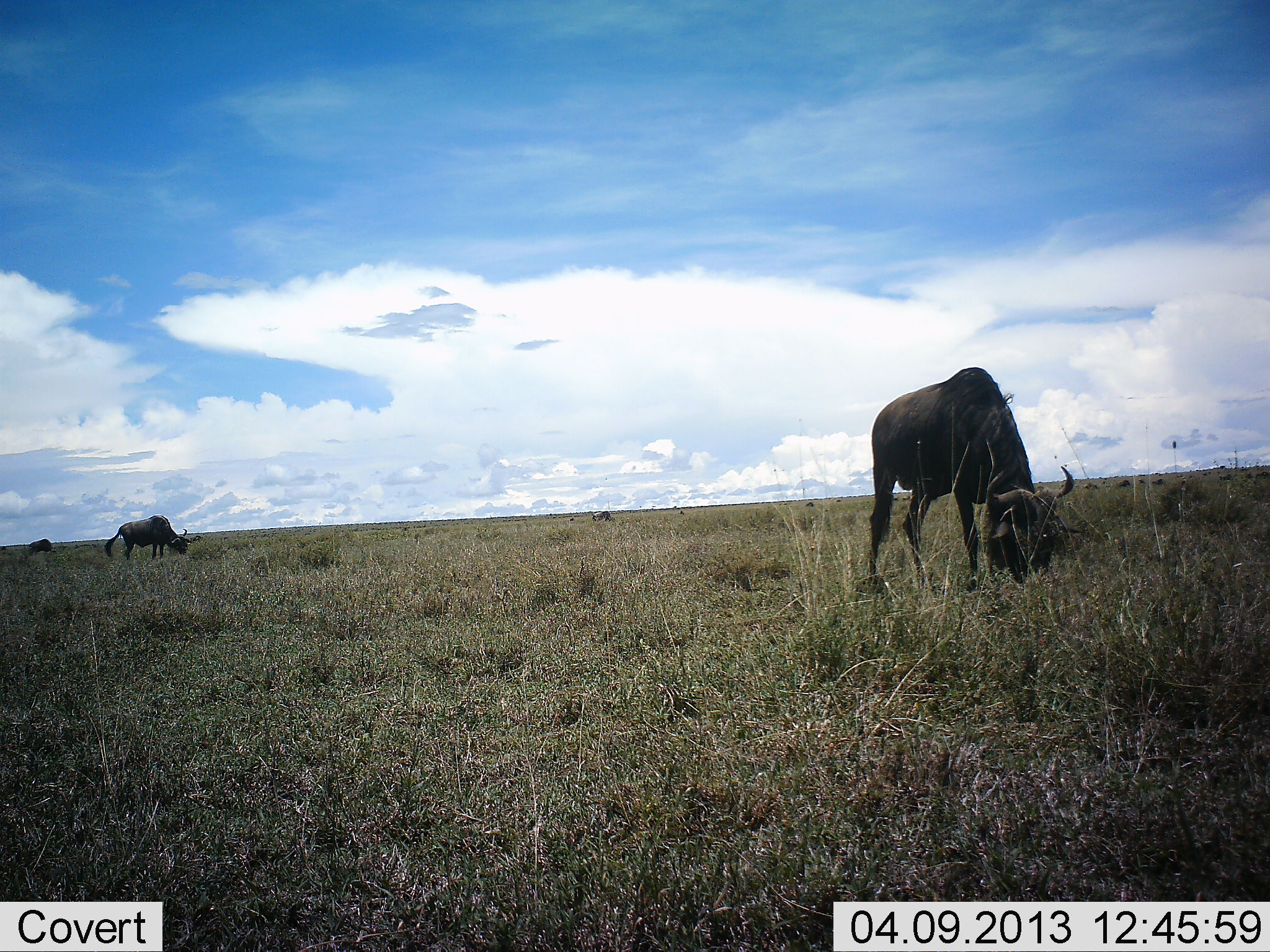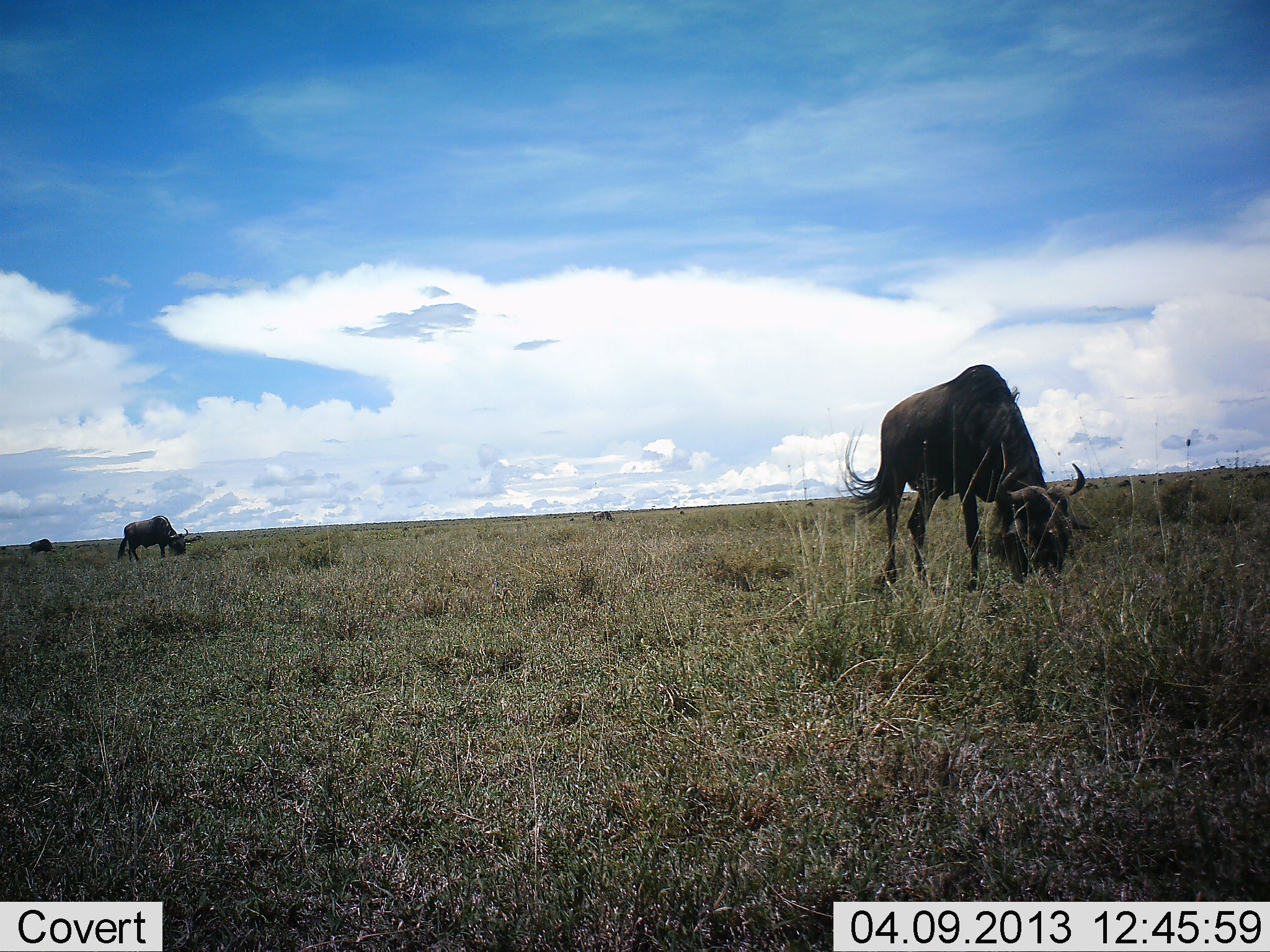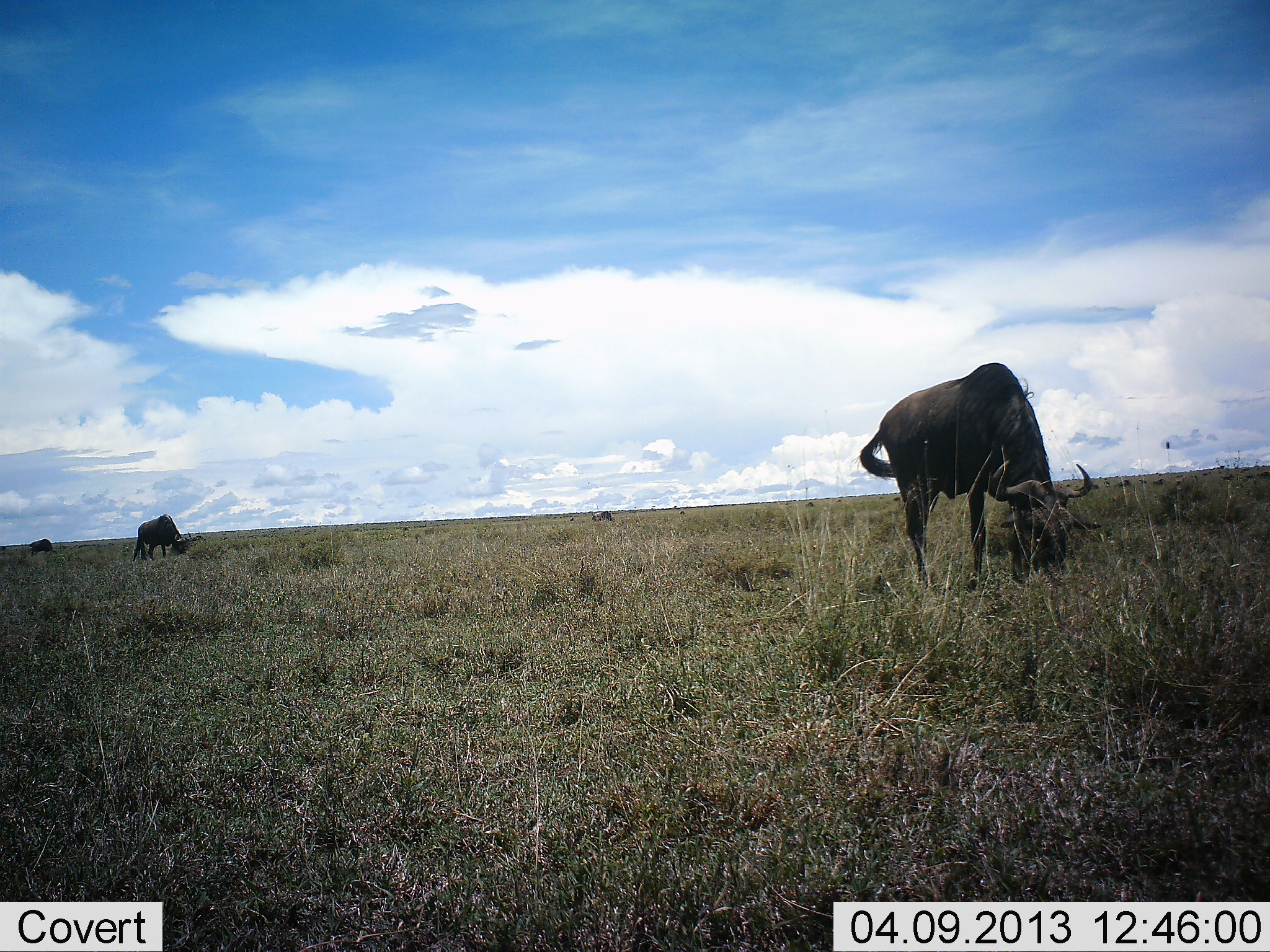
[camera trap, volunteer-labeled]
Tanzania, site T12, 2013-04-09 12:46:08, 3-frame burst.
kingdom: Animalia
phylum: Chordata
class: Mammalia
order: Artiodactyla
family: Bovidae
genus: Connochaetes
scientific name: Connochaetes taurinus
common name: blue wildebeest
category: wildebeest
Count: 3.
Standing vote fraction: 20%.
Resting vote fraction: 0%.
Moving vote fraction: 5%.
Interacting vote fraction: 0%.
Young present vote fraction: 0%.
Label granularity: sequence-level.